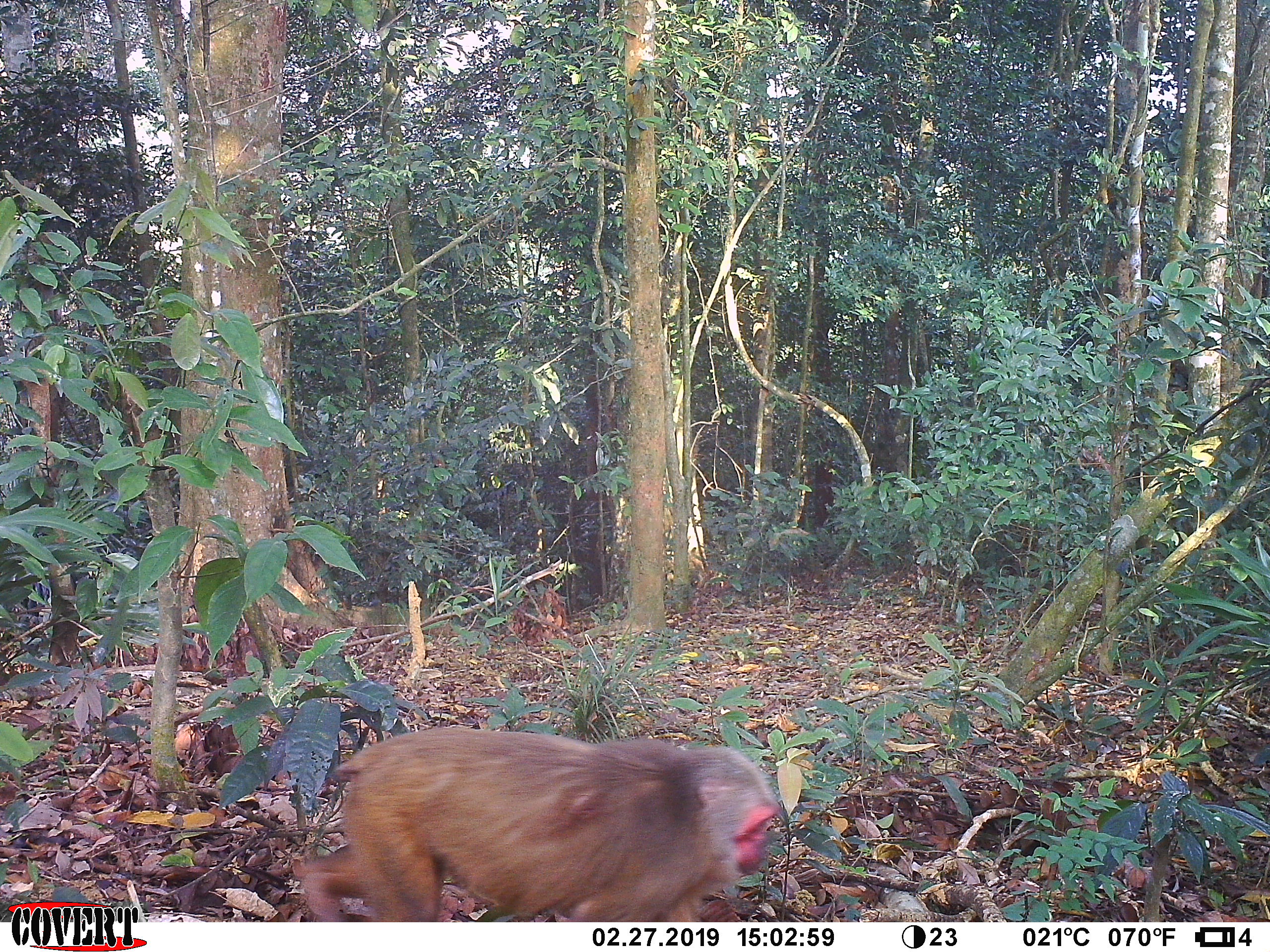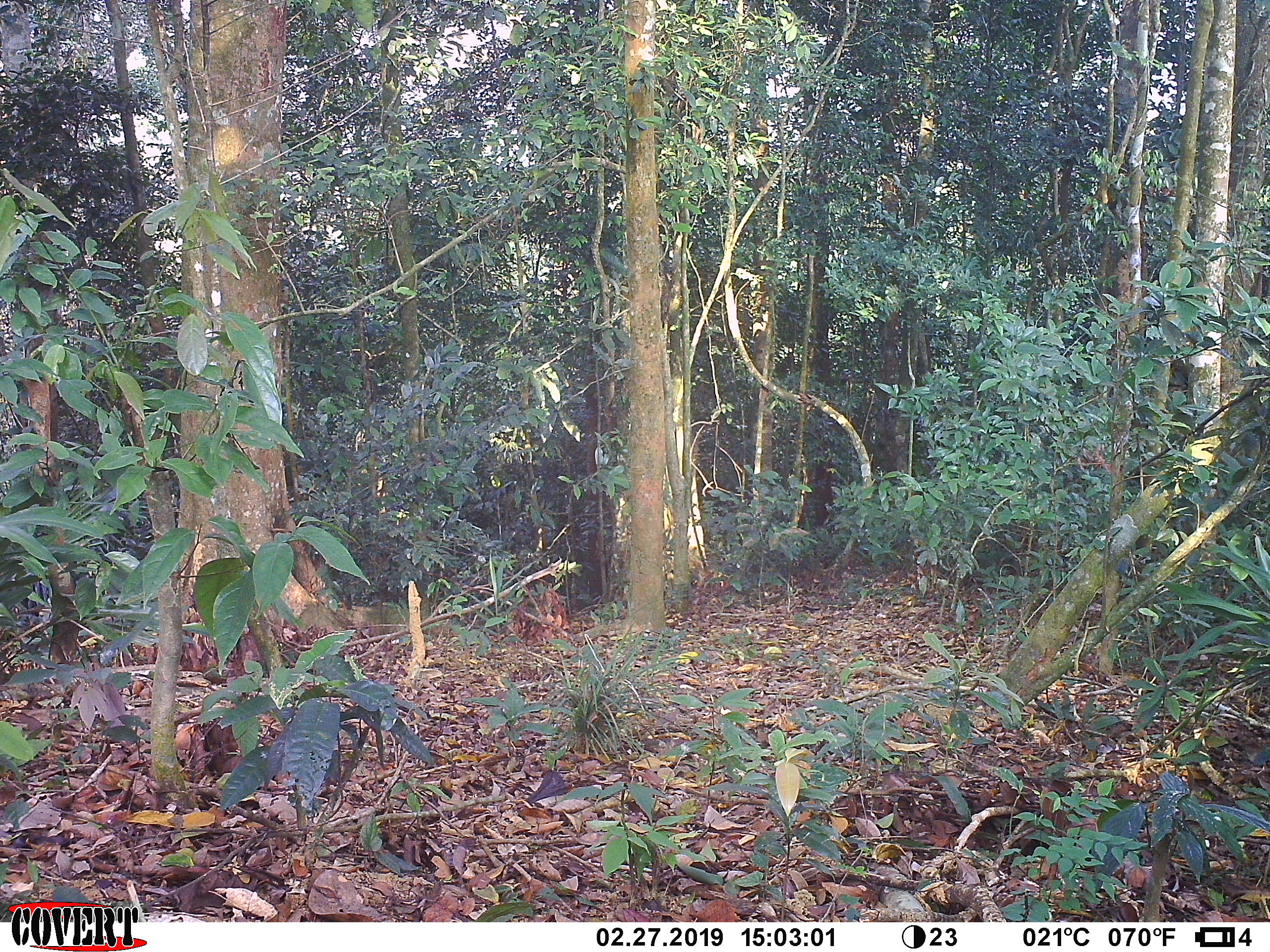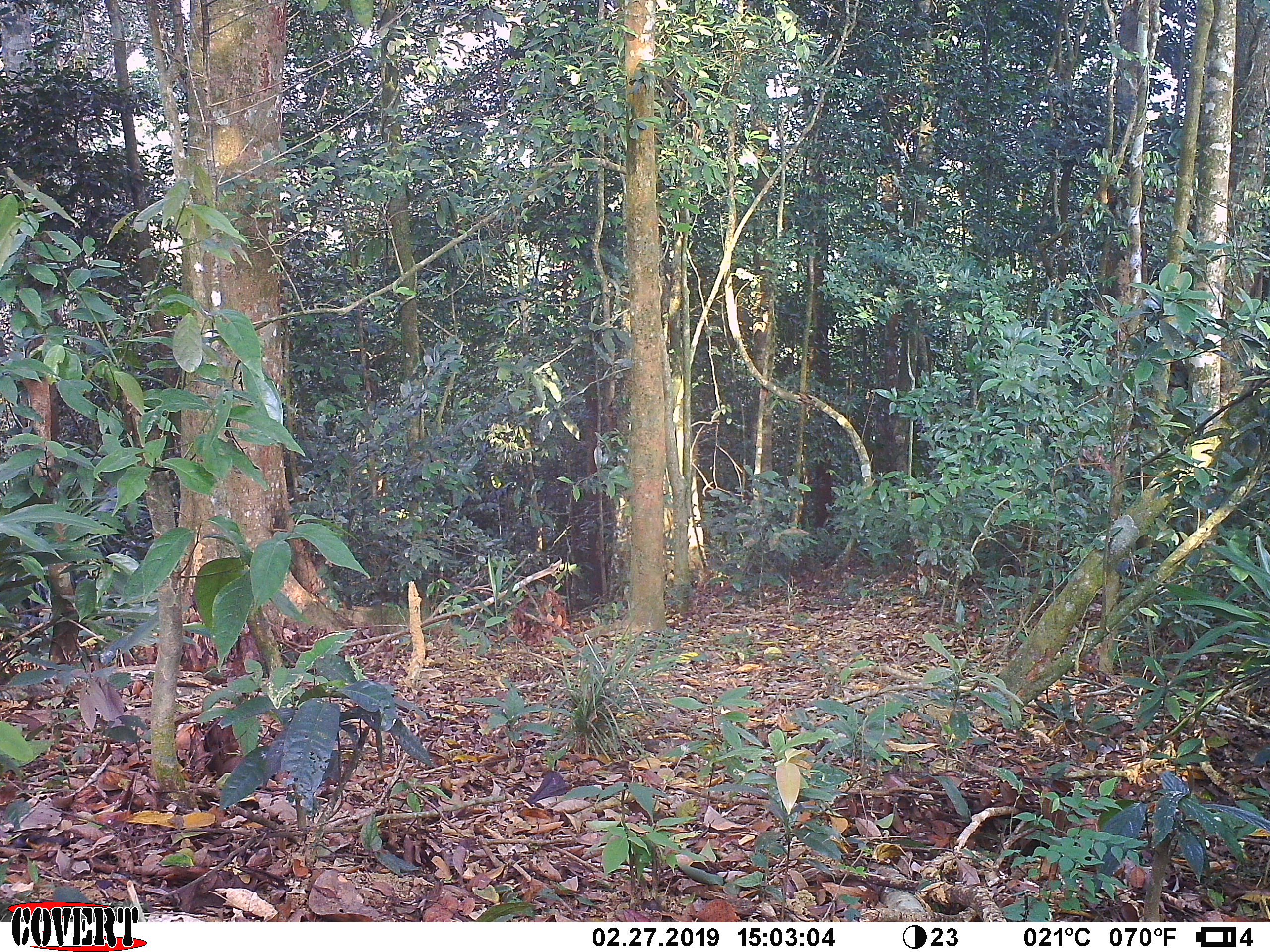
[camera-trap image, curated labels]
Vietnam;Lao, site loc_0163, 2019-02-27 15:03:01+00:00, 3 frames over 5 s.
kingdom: Animalia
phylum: Chordata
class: Mammalia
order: Primates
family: Cercopithecidae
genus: Macaca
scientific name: Macaca arctoides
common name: stump-tailed macaque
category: stump tailed macaque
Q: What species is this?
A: Stump tailed macaque (stump-tailed macaque) (Macaca arctoides).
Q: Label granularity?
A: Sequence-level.